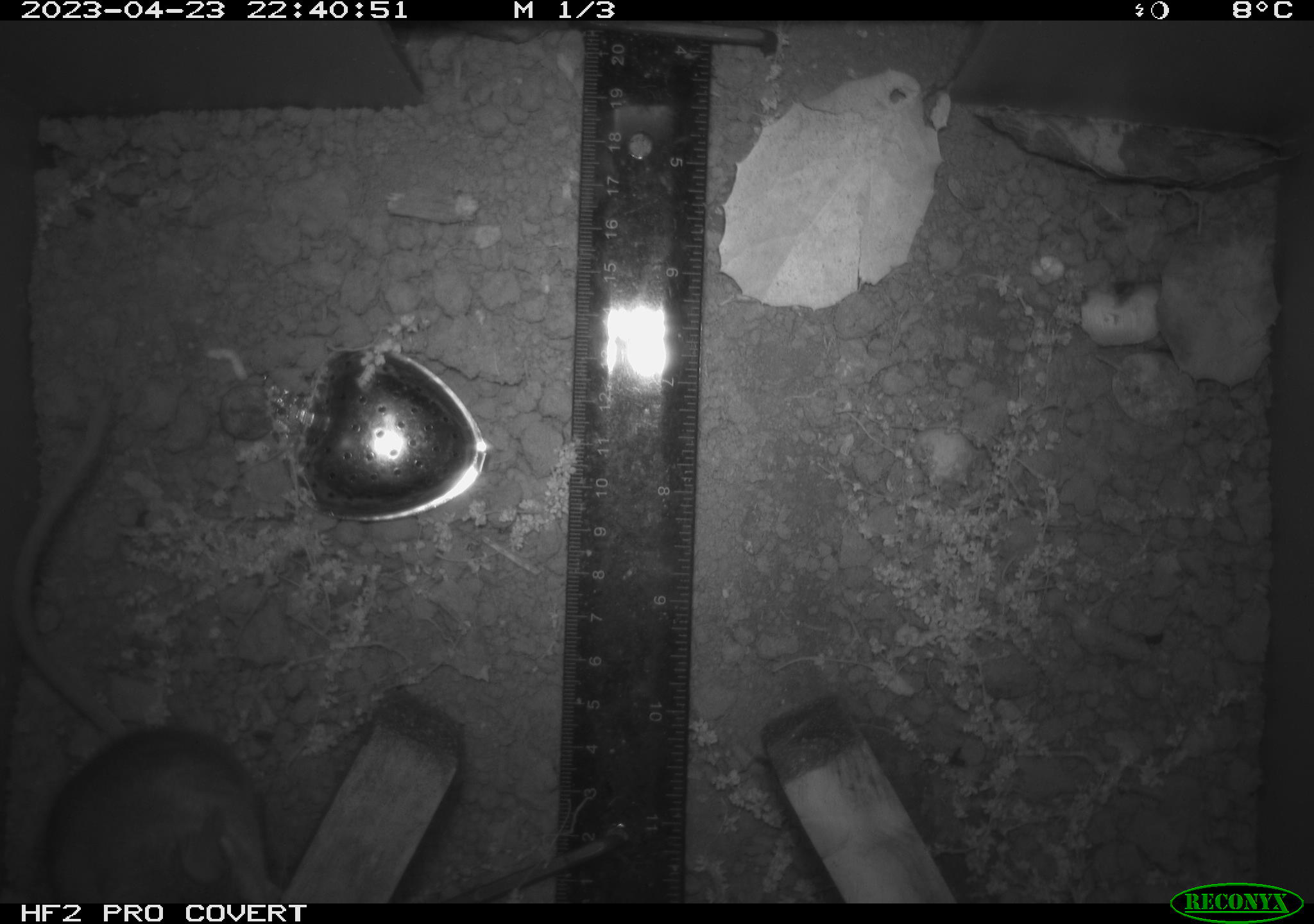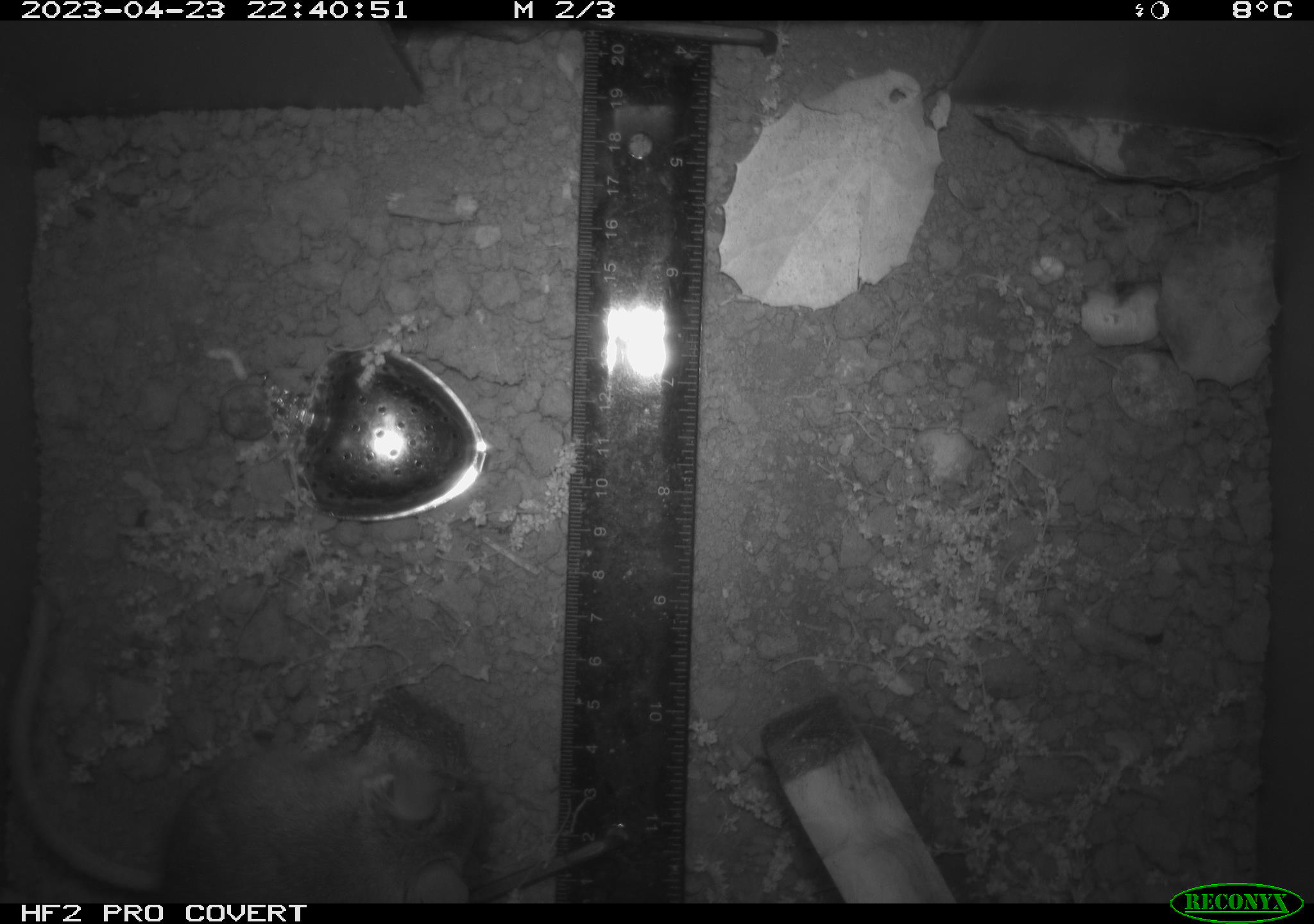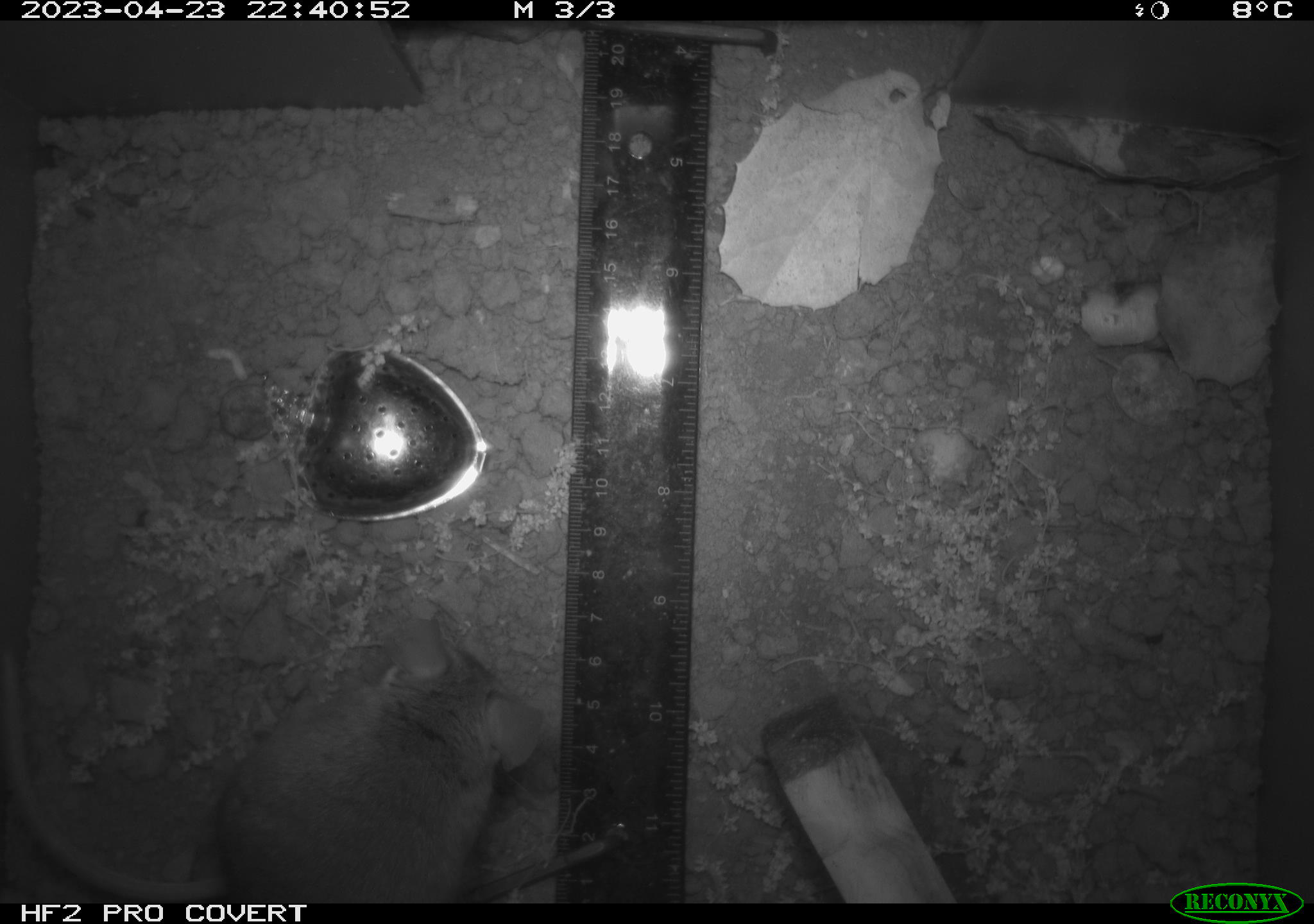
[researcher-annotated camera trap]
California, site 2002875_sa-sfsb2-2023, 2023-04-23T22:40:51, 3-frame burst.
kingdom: Animalia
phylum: Chordata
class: Mammalia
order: Rodentia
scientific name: Rodentia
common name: mouse species